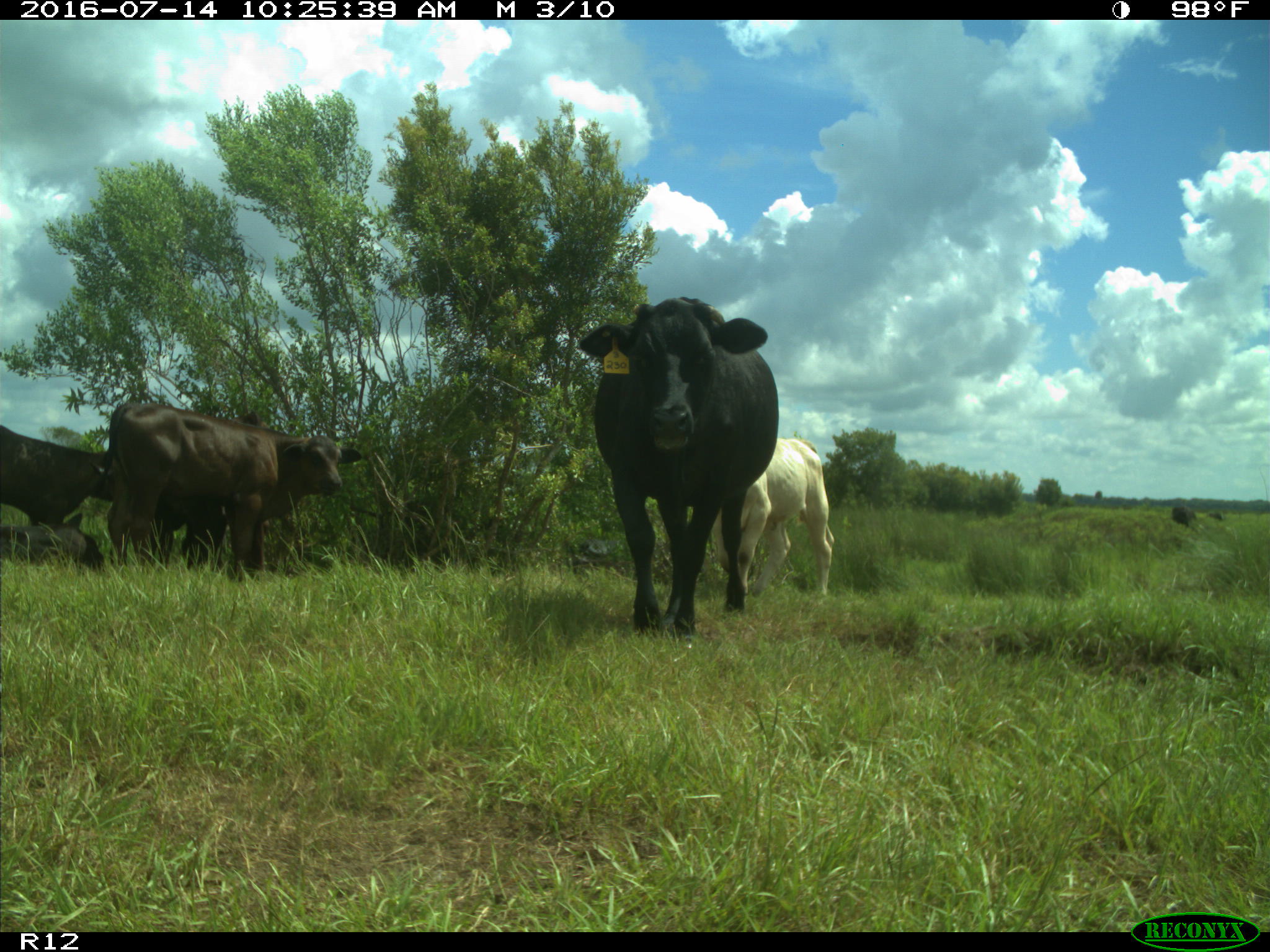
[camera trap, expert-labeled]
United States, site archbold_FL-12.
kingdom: Animalia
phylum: Chordata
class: Mammalia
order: Artiodactyla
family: Bovidae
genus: Bos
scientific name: Bos taurus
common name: domestic cow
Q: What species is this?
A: Bos taurus (domestic cow).